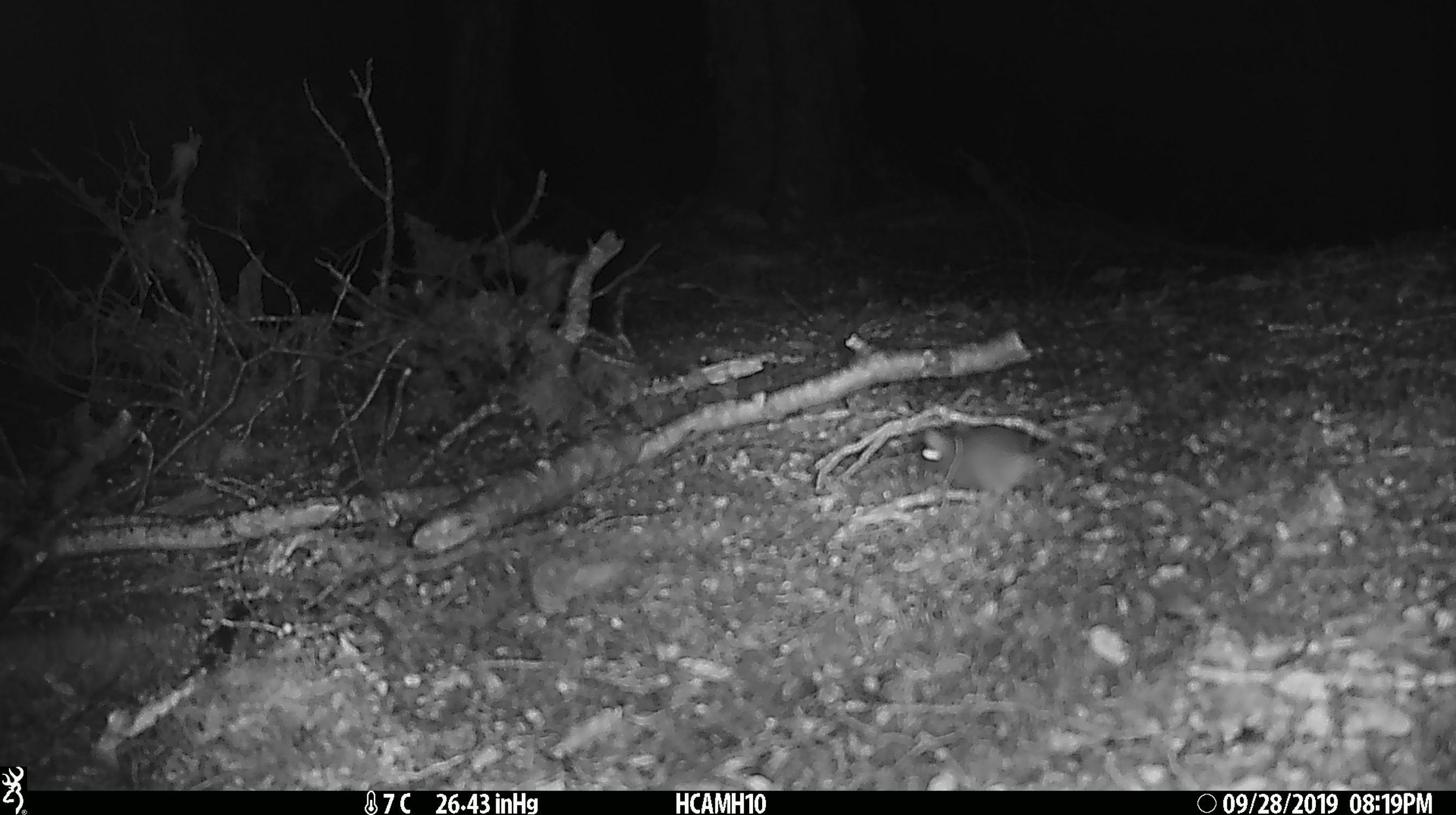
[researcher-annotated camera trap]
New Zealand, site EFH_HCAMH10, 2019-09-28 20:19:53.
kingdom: Animalia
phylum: Chordata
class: Mammalia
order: Rodentia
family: Muridae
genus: Mus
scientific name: Mus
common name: mouse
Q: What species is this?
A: Mouse (Mus).